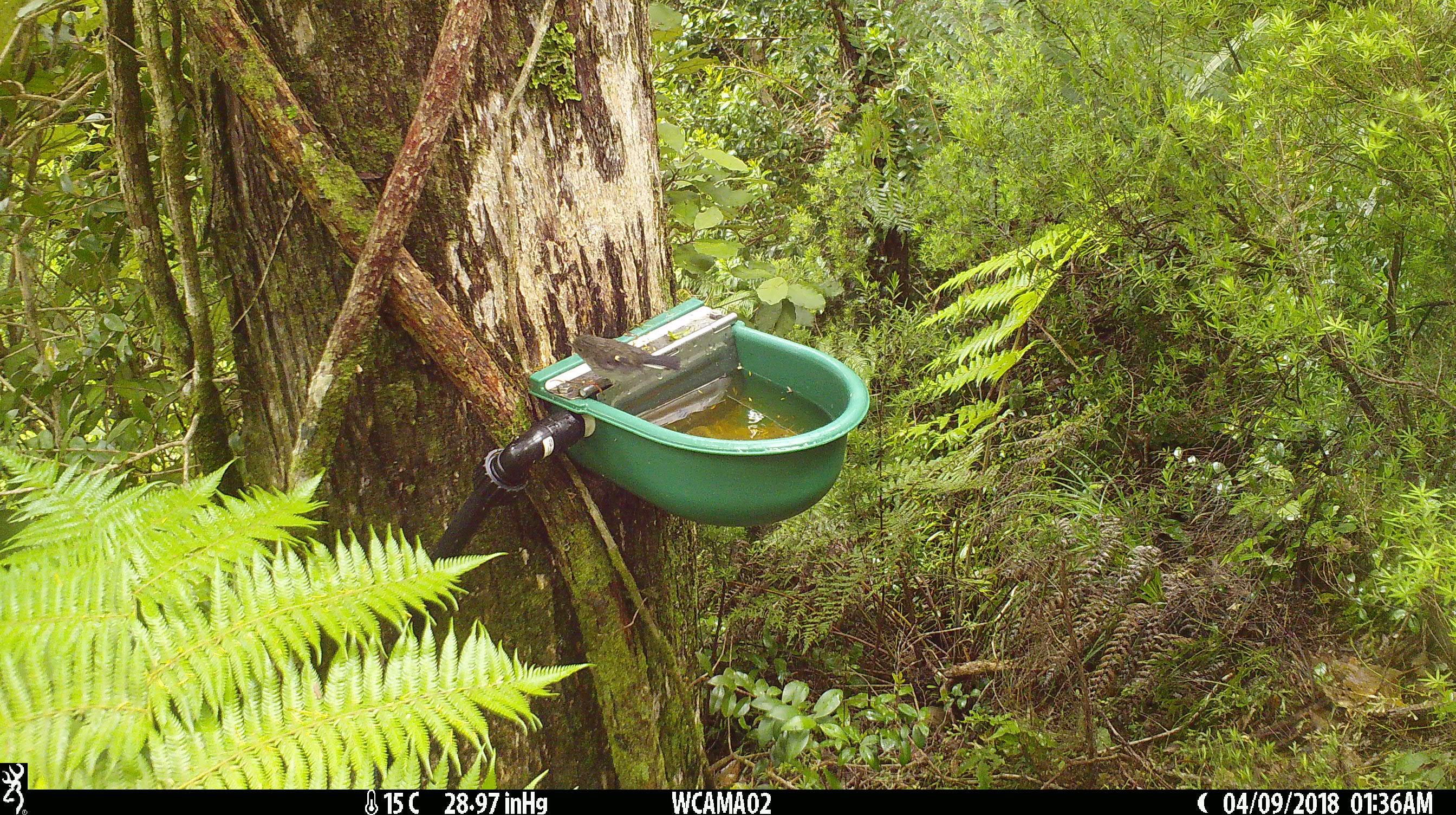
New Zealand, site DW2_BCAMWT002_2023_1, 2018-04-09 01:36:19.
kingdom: Animalia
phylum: Chordata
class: Aves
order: Passeriformes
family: Petroicidae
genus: Petroica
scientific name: Petroica macrocephala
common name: tomtit